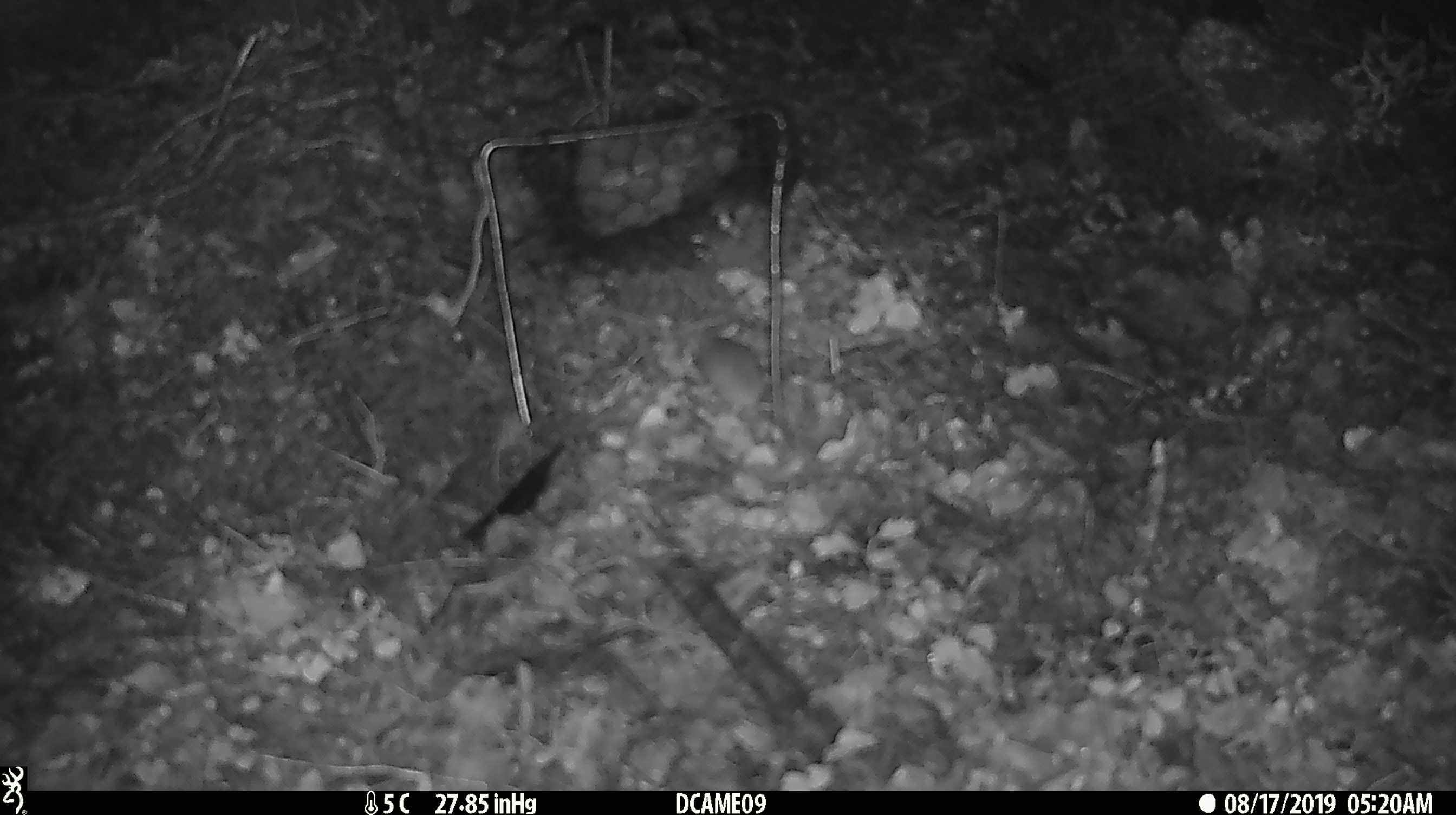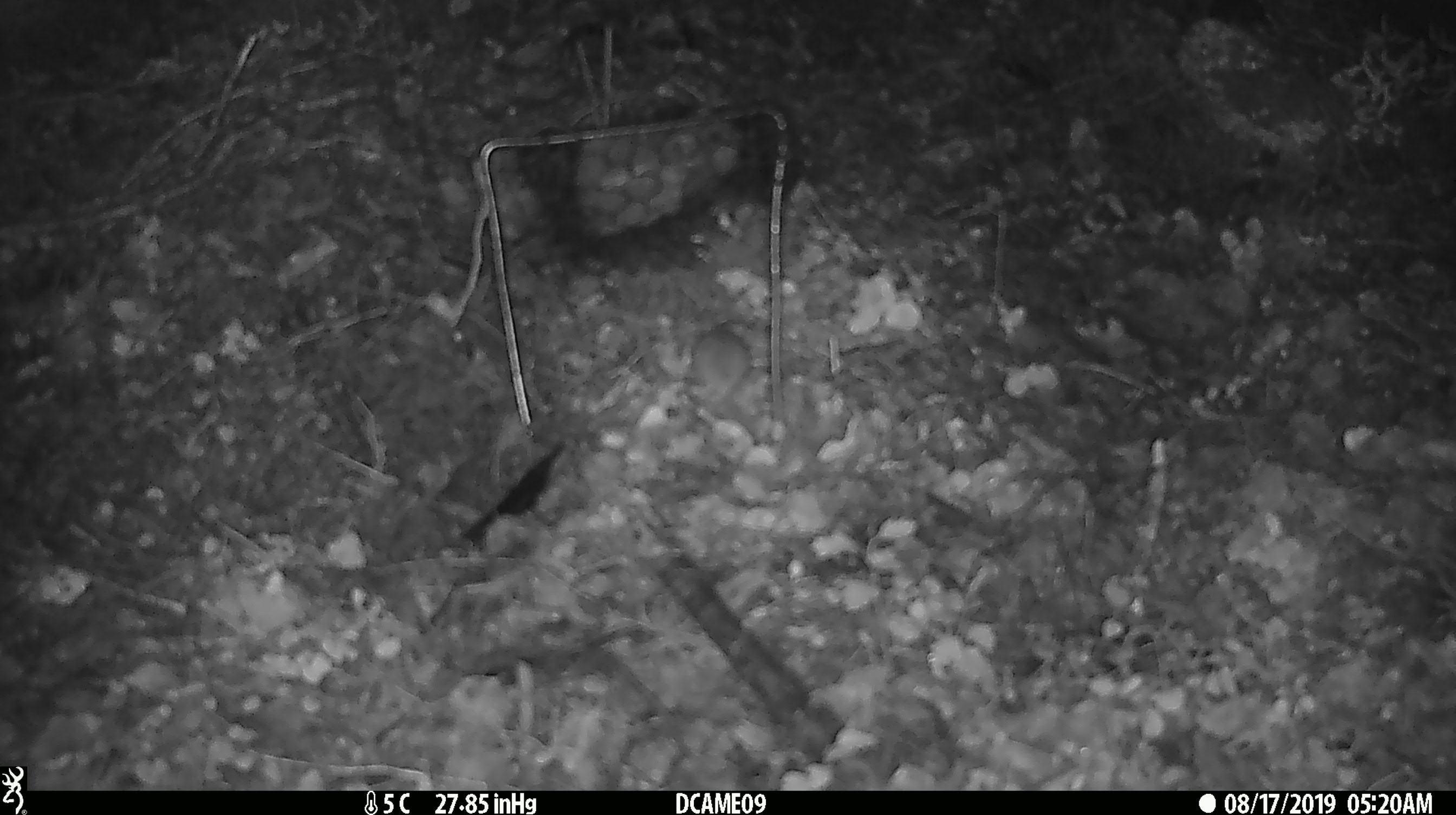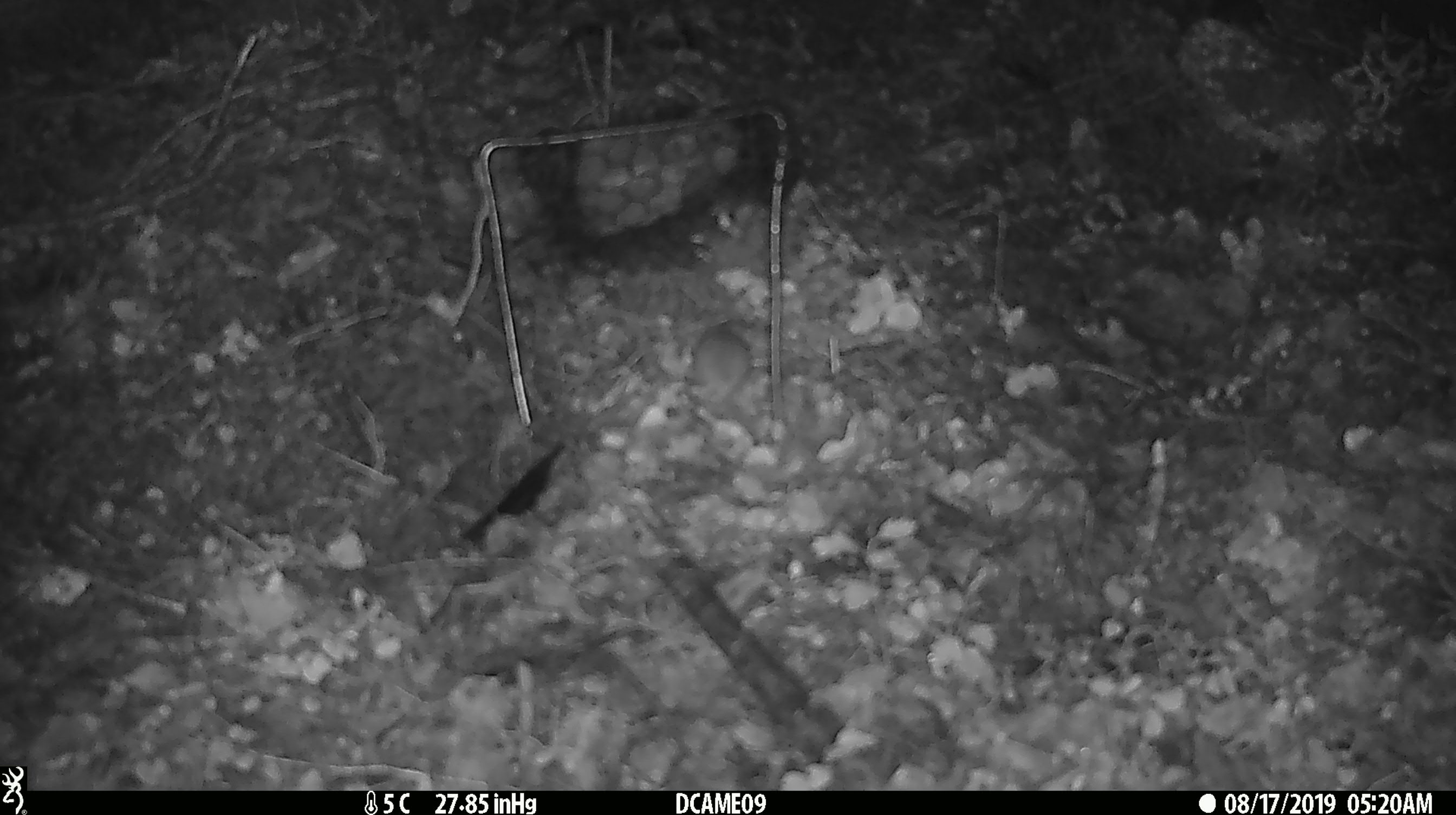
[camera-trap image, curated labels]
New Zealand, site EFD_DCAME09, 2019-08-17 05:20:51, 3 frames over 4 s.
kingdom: Animalia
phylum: Chordata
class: Mammalia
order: Rodentia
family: Muridae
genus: Mus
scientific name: Mus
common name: mouse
Mouse (Mus).